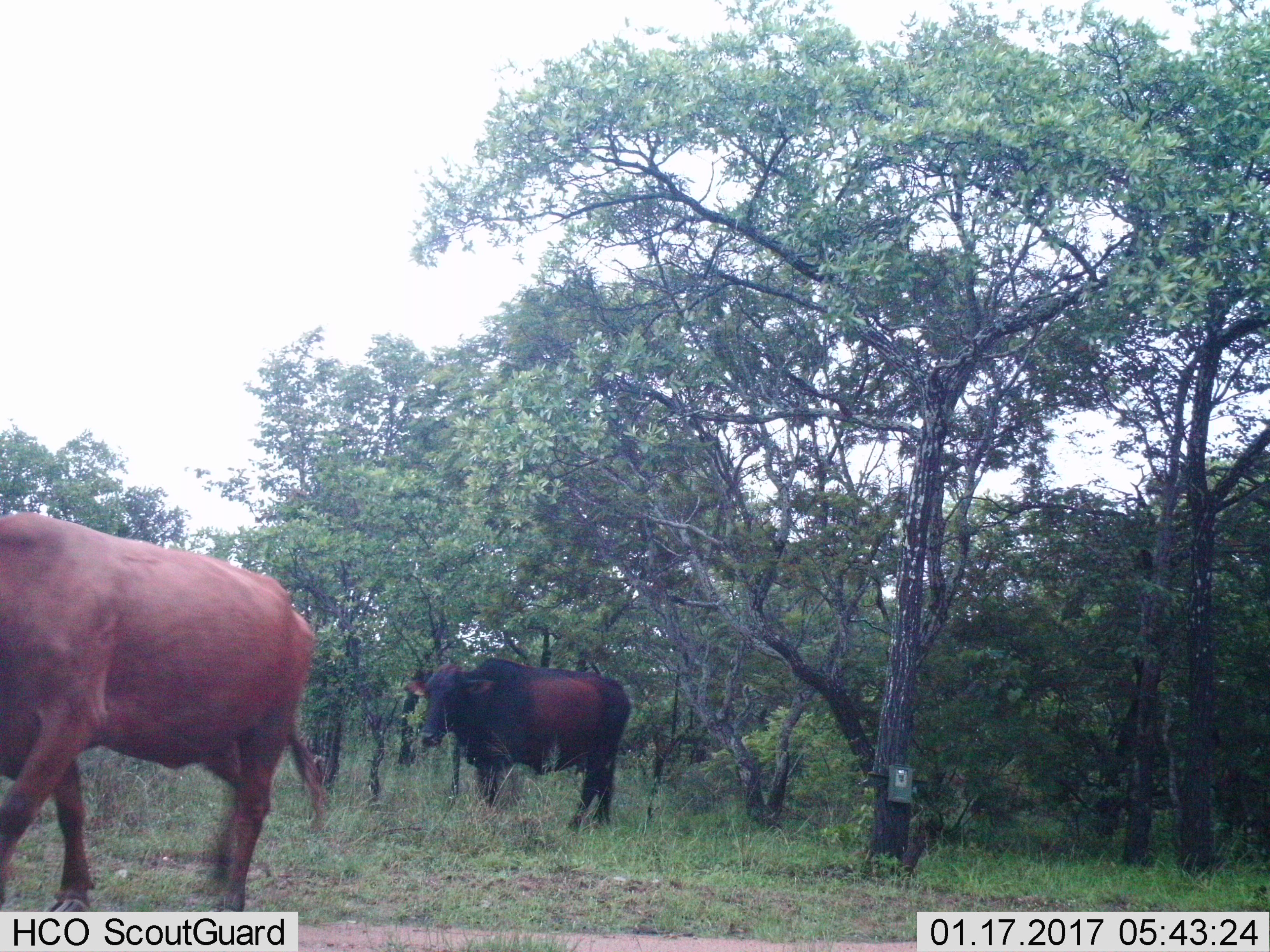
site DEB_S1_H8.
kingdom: Animalia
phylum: Chordata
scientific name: Vertebrata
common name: domestic animal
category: domesticanimal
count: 2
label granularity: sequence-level